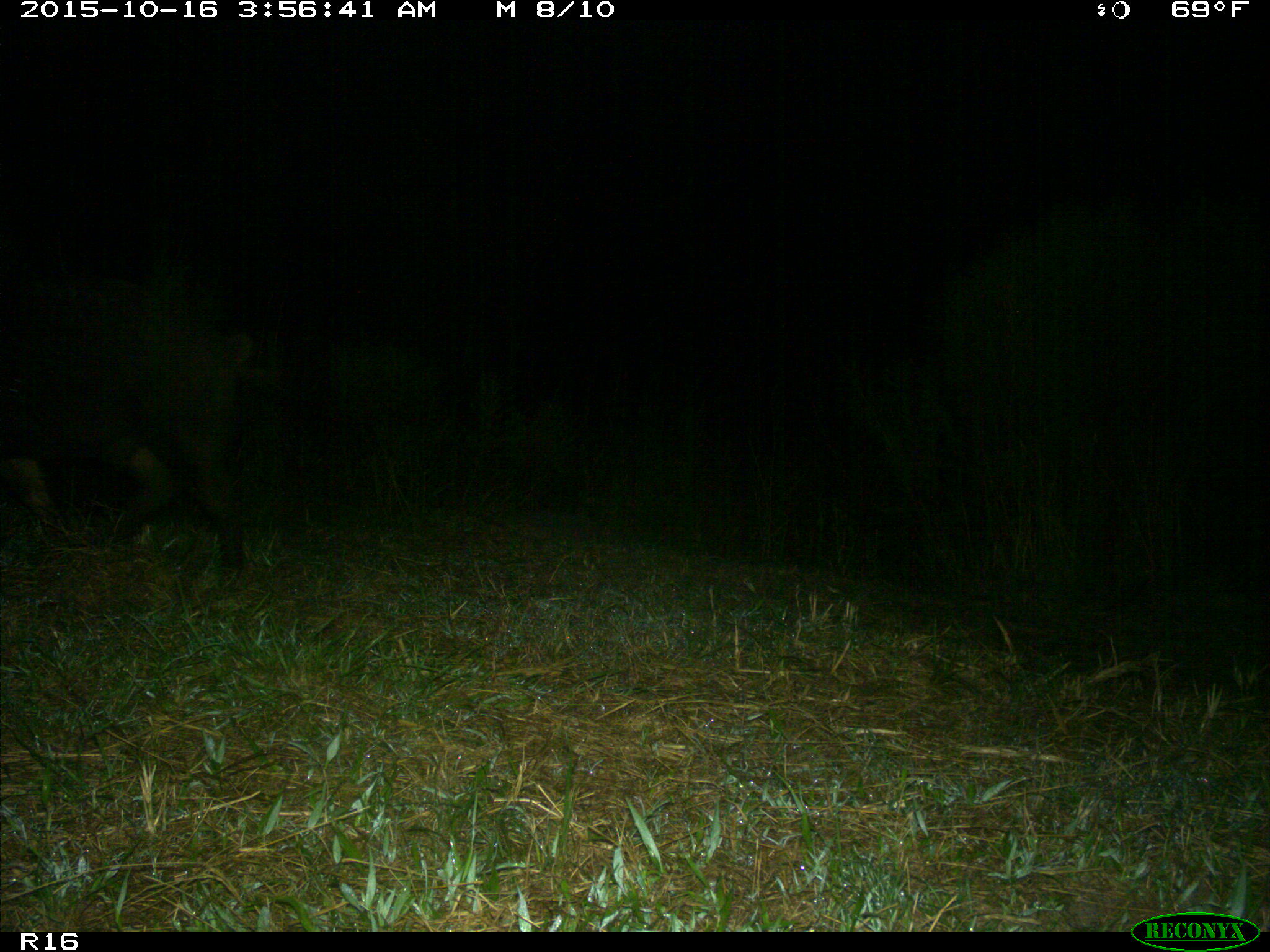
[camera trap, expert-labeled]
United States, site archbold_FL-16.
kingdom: Animalia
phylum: Chordata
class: Mammalia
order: Artiodactyla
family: Suidae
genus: Sus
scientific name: Sus scrofa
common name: wild boar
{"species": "Sus scrofa (wild boar)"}